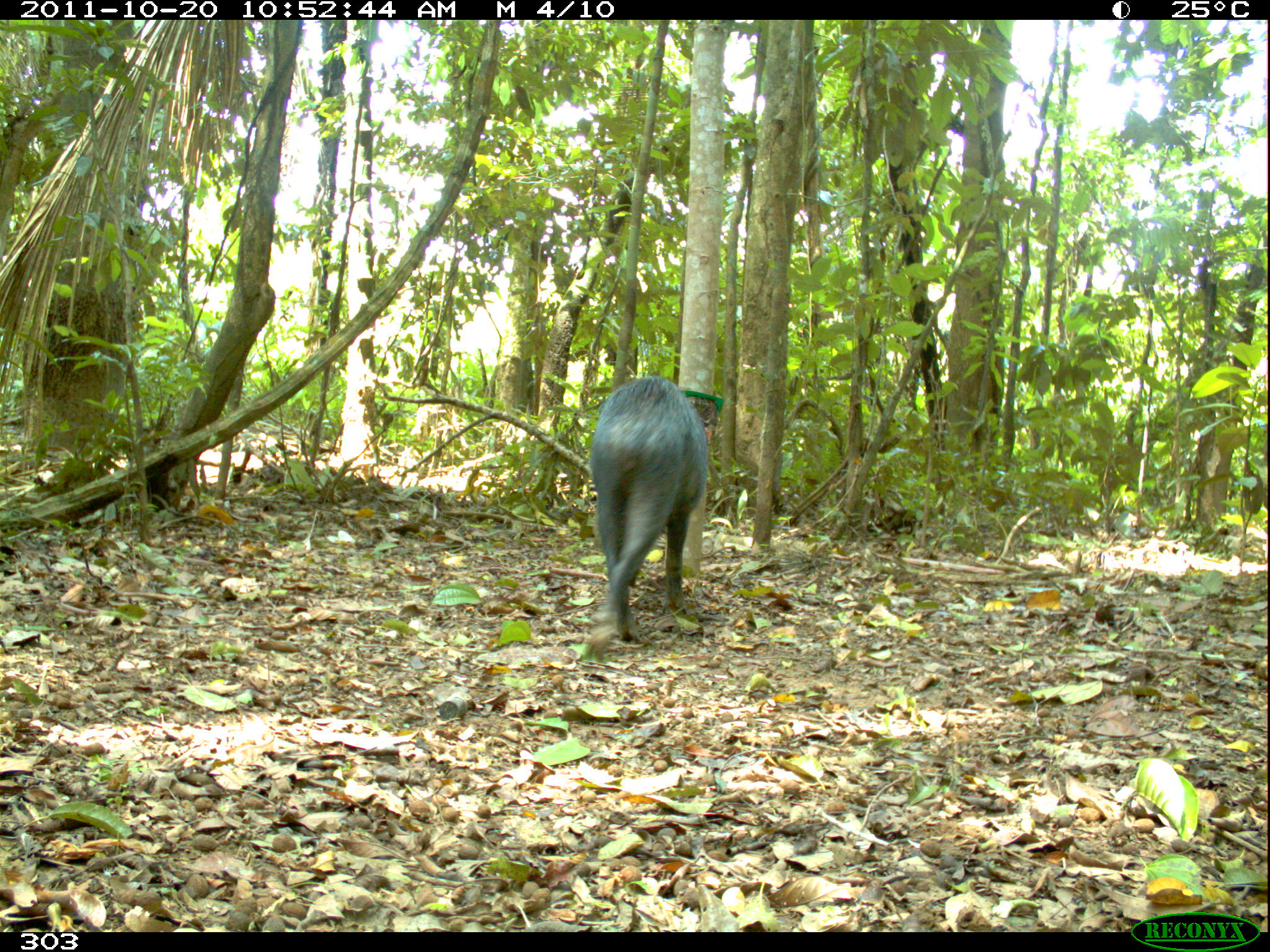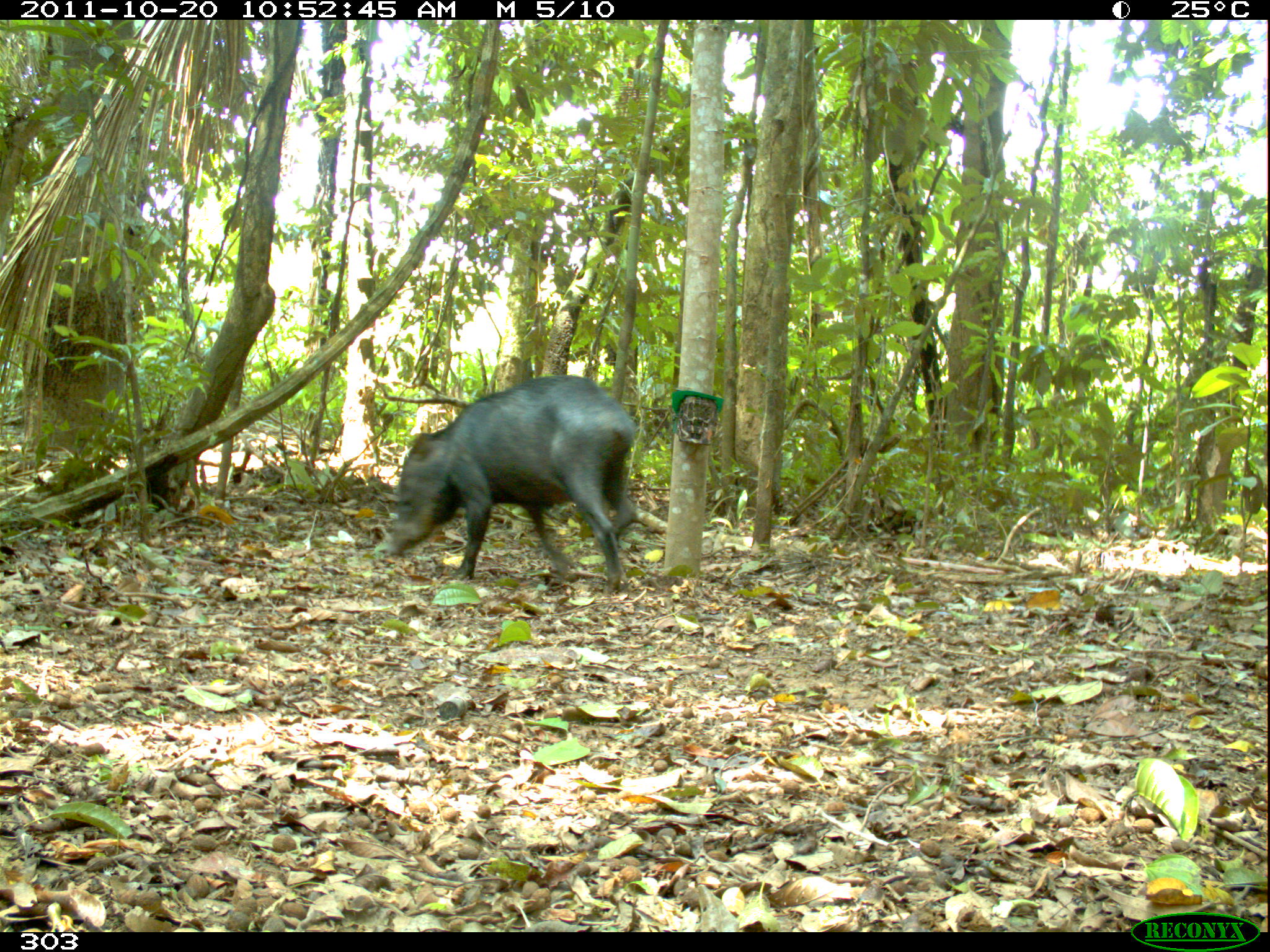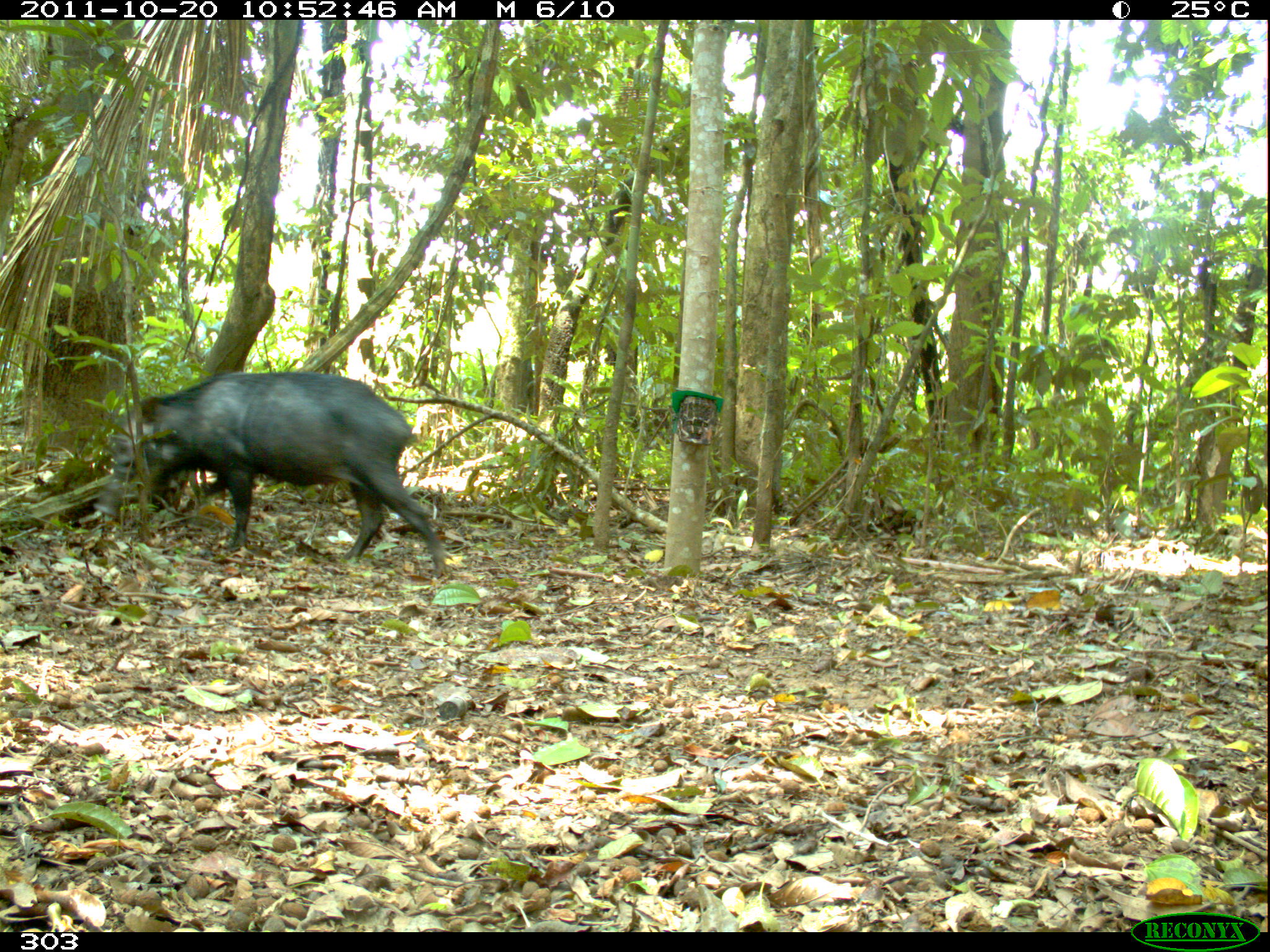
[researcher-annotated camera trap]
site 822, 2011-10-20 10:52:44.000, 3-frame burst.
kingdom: Animalia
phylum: Chordata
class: Mammalia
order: Artiodactyla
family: Tayassuidae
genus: Tayassu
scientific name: Tayassu pecari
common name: white-lipped peccary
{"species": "Tayassu pecari (white-lipped peccary)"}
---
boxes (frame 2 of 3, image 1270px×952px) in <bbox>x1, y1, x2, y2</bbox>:
tayassu pecari: <bbox>384, 375, 637, 593</bbox>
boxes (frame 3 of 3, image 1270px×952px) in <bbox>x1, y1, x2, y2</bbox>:
tayassu pecari: <bbox>92, 371, 444, 576</bbox>